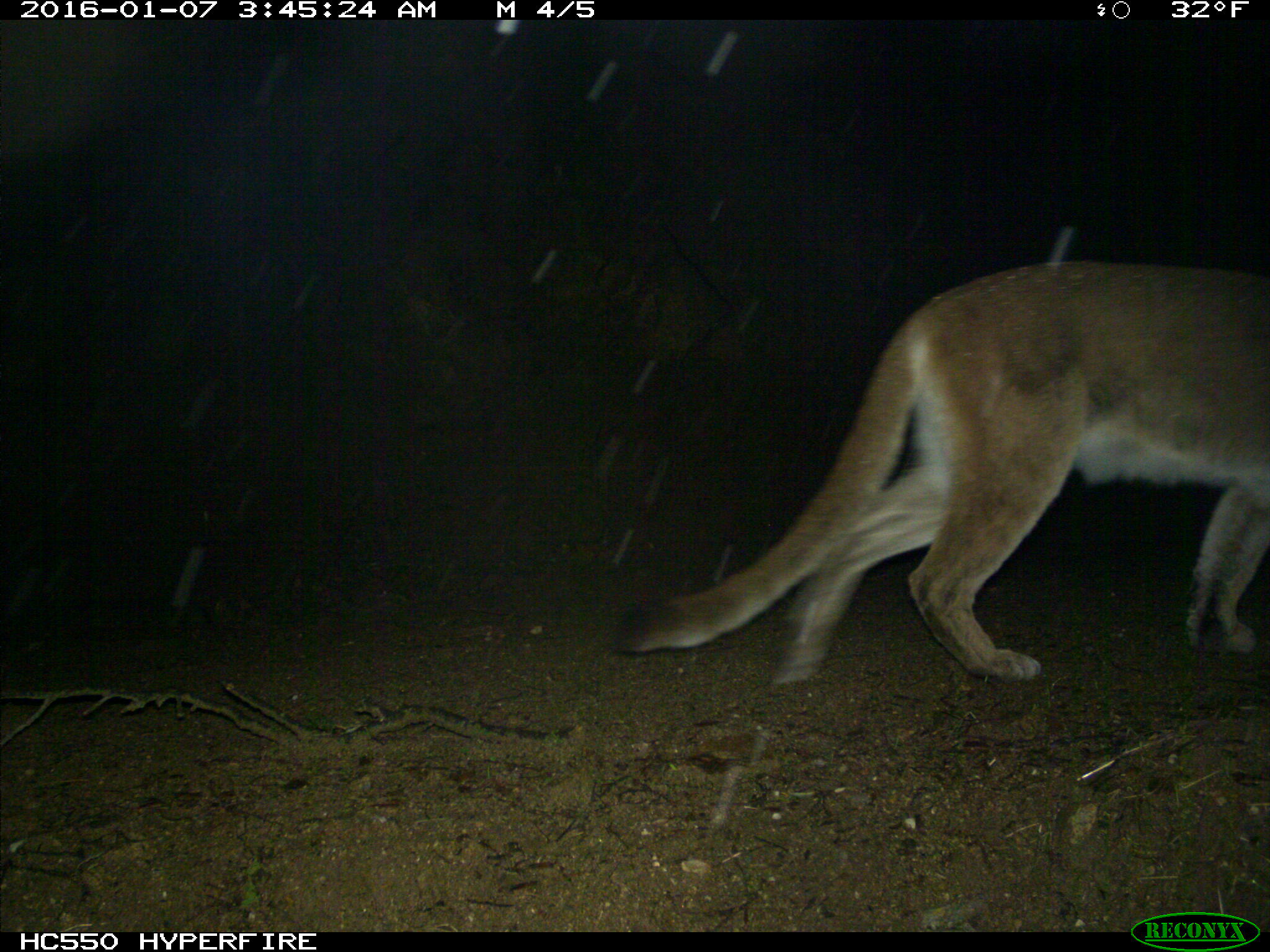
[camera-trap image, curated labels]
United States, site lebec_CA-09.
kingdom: Animalia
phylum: Chordata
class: Mammalia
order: Carnivora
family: Felidae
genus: Puma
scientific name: Puma concolor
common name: mountain lion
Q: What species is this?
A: Puma concolor (mountain lion).